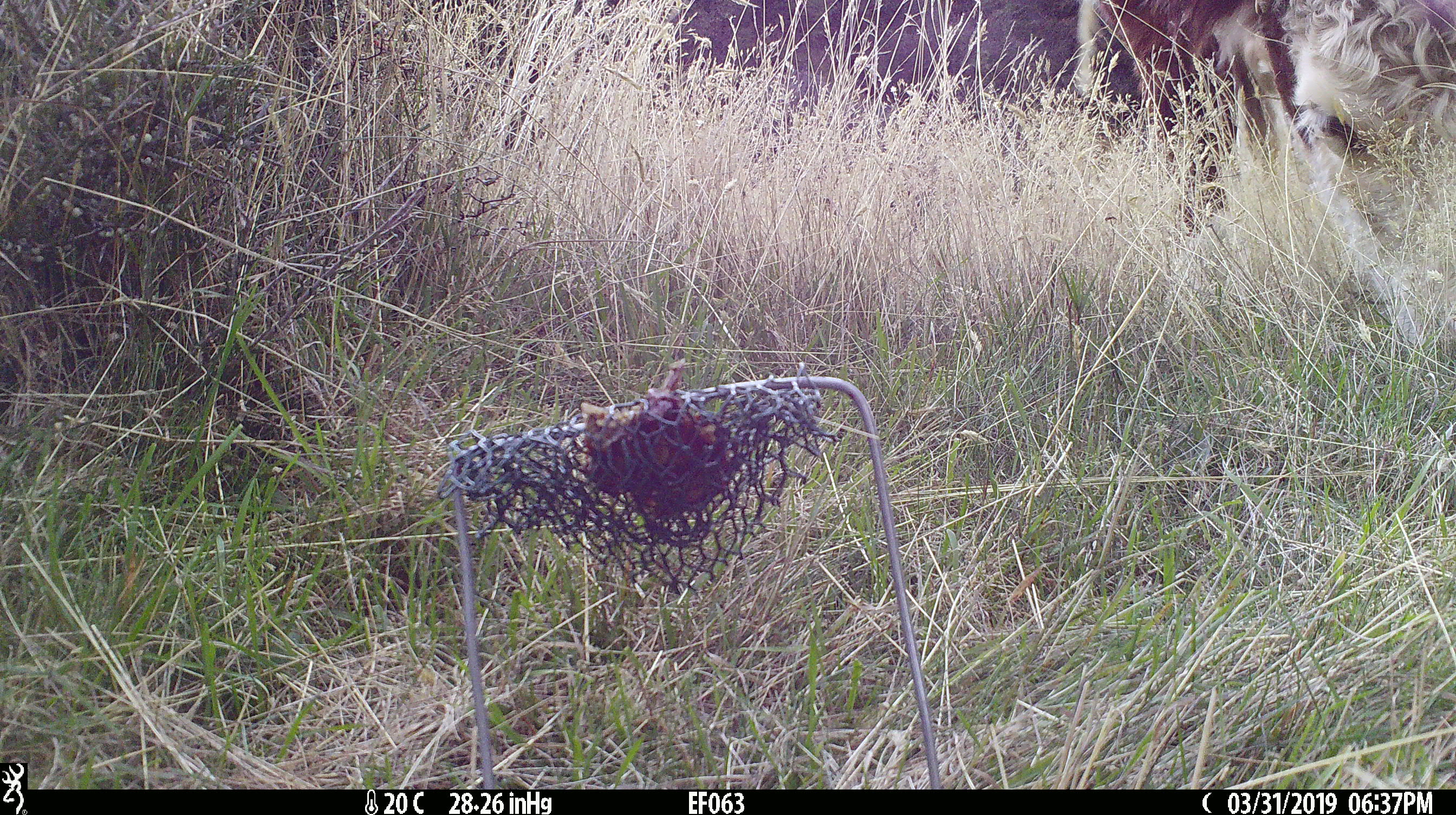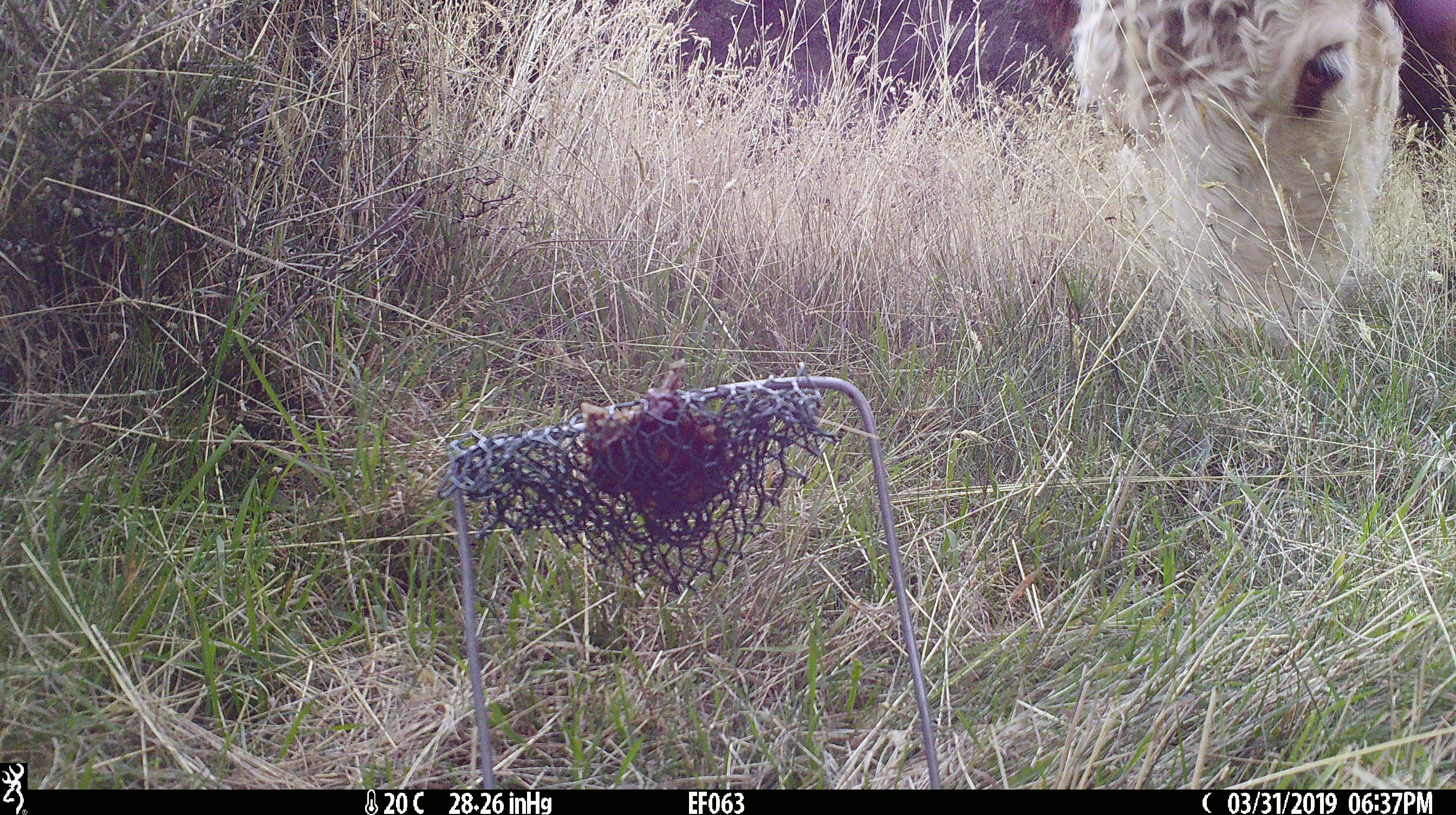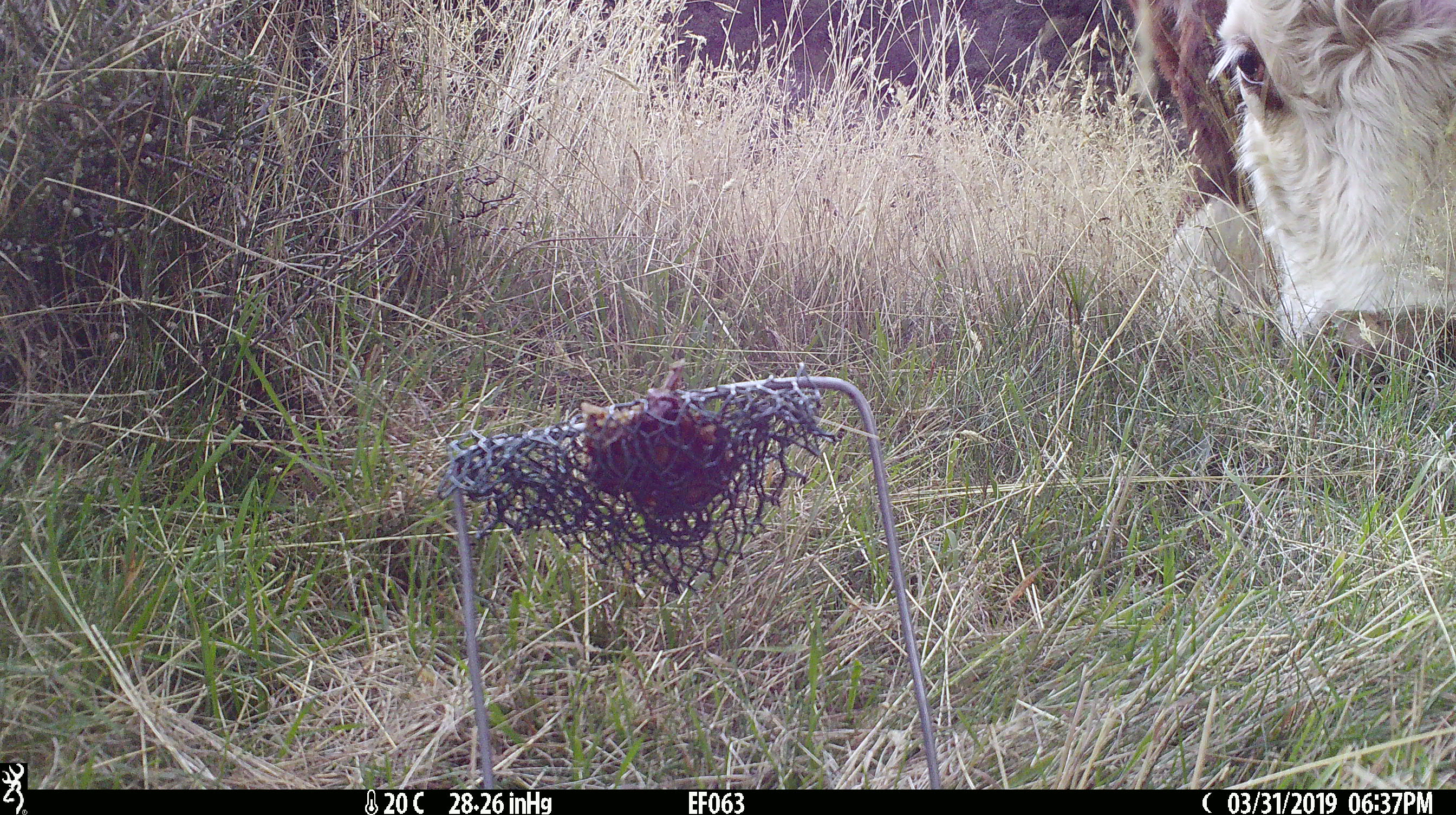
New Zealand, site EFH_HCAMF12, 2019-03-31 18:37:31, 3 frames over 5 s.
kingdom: Animalia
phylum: Chordata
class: Mammalia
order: Artiodactyla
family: Bovidae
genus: Bos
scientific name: Bos taurus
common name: domestic cow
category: cow